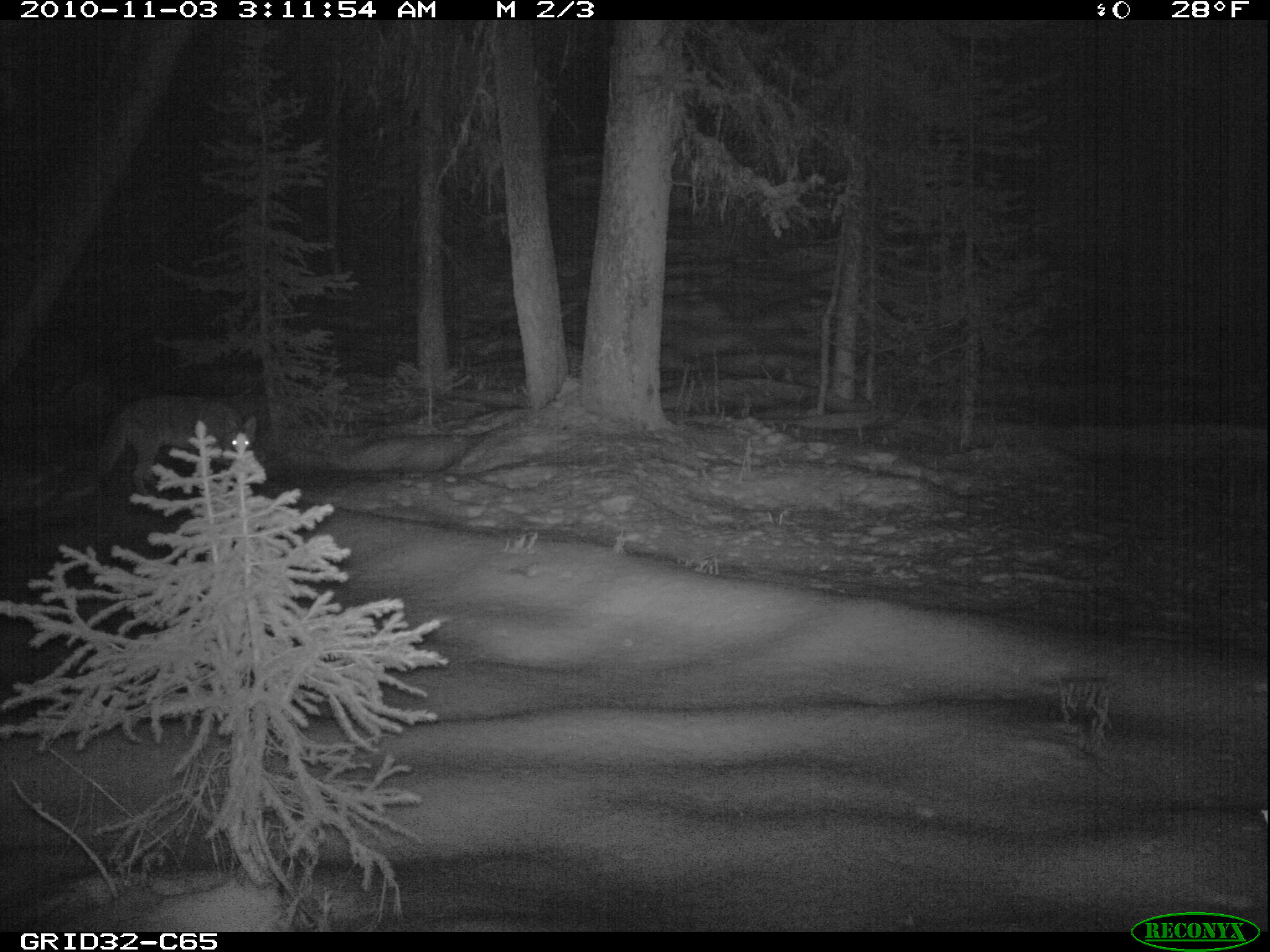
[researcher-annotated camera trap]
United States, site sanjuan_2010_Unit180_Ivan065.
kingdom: Animalia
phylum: Chordata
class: Mammalia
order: Carnivora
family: Canidae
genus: Canis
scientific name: Canis latrans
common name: coyote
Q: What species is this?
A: Canis latrans (coyote).